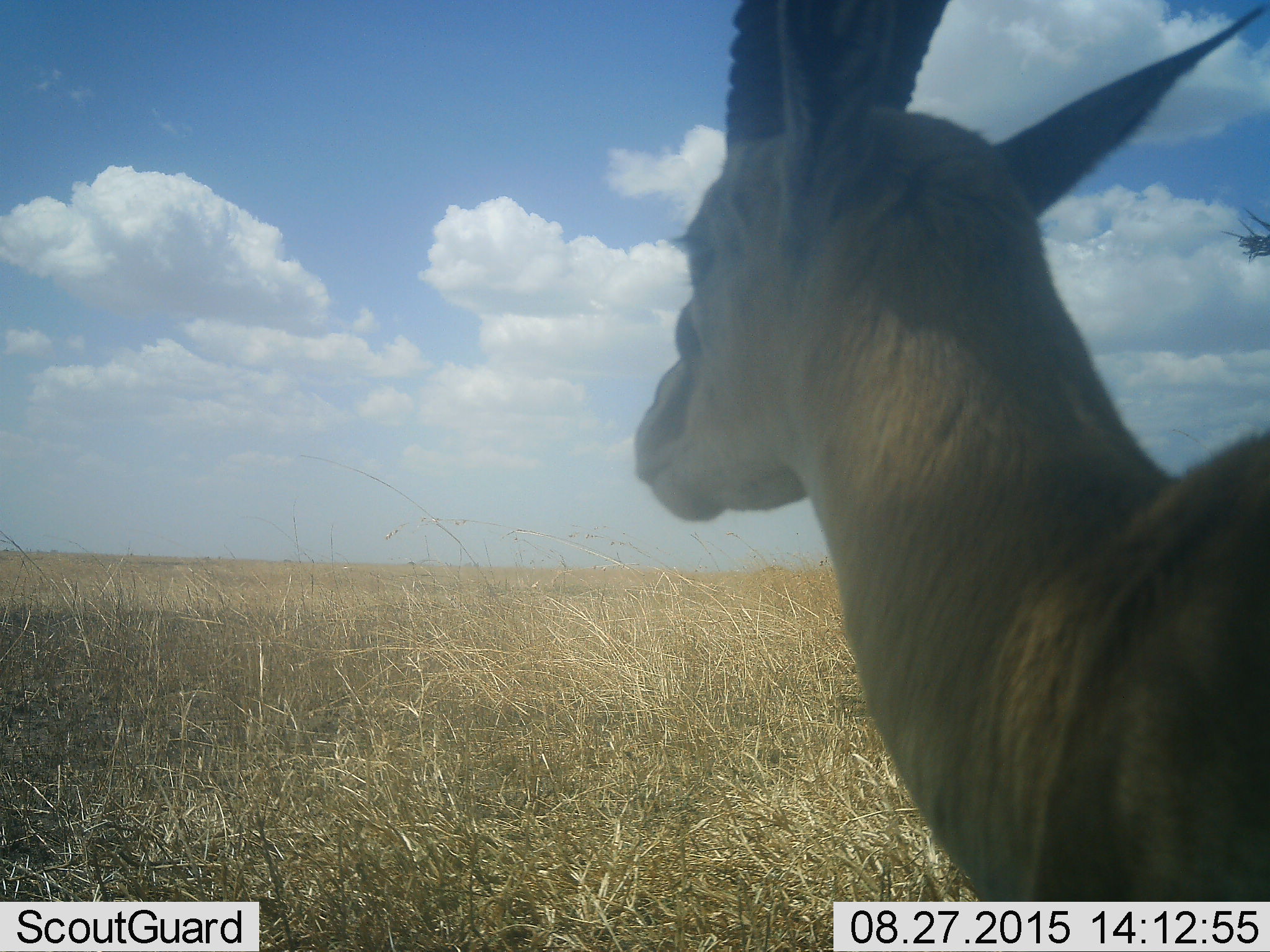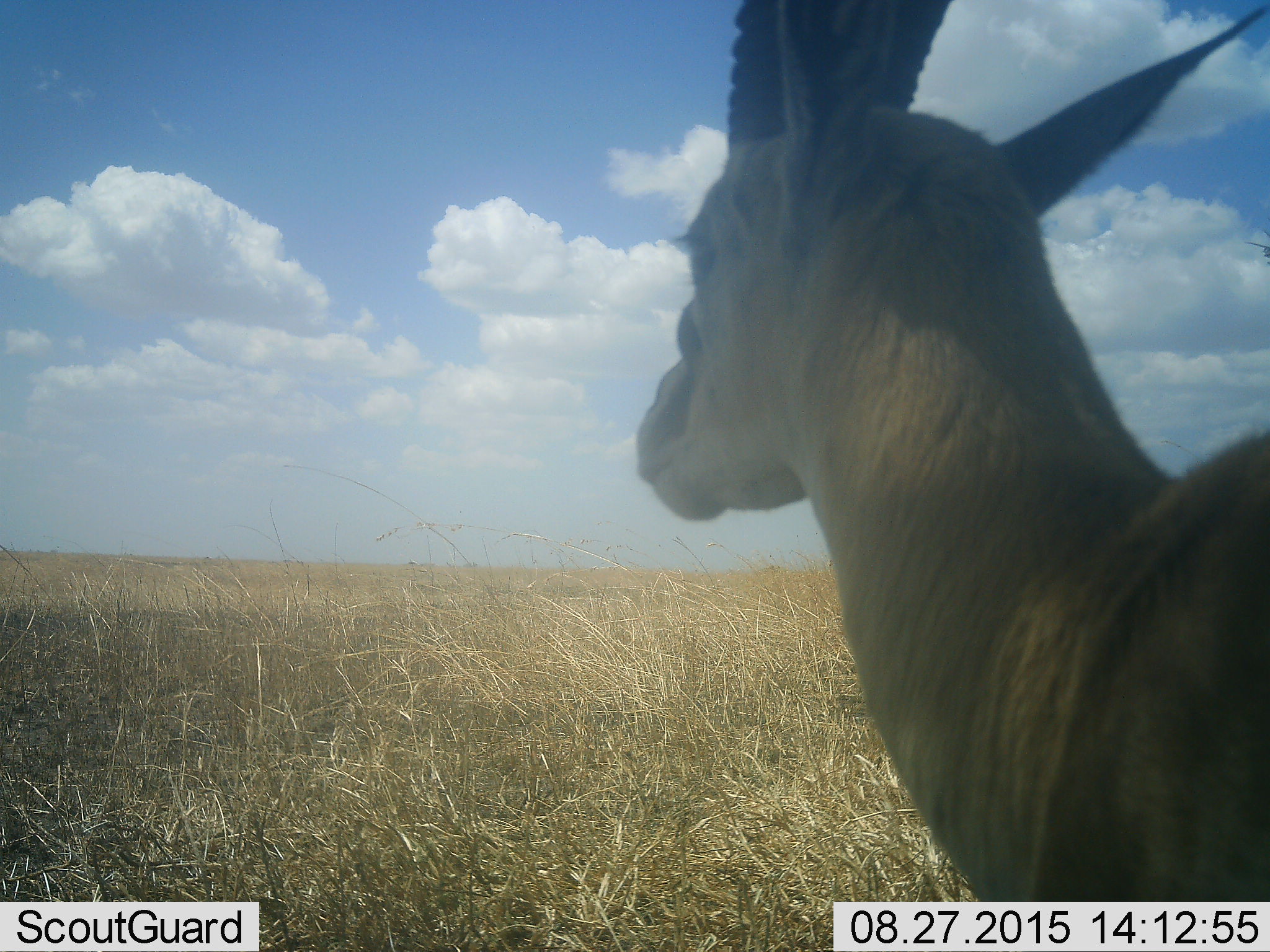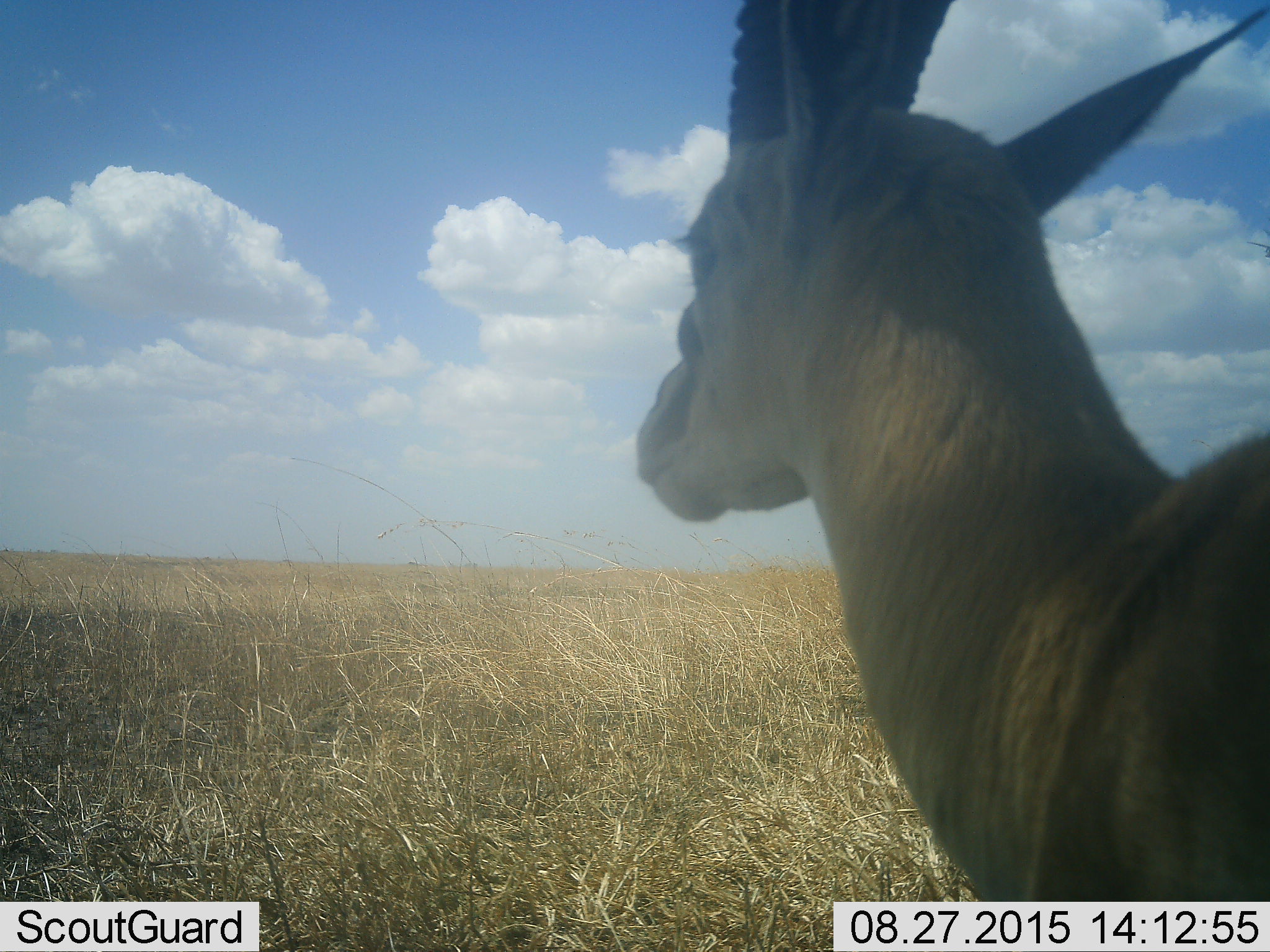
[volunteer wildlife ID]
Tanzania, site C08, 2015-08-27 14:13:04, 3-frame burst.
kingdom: Animalia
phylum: Chordata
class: Mammalia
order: Artiodactyla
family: Bovidae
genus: Eudorcas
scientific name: Eudorcas thomsonii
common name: thomson's gazelle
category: gazellethomsons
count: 1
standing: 100%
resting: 0%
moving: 0%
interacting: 0%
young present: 0%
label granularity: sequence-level